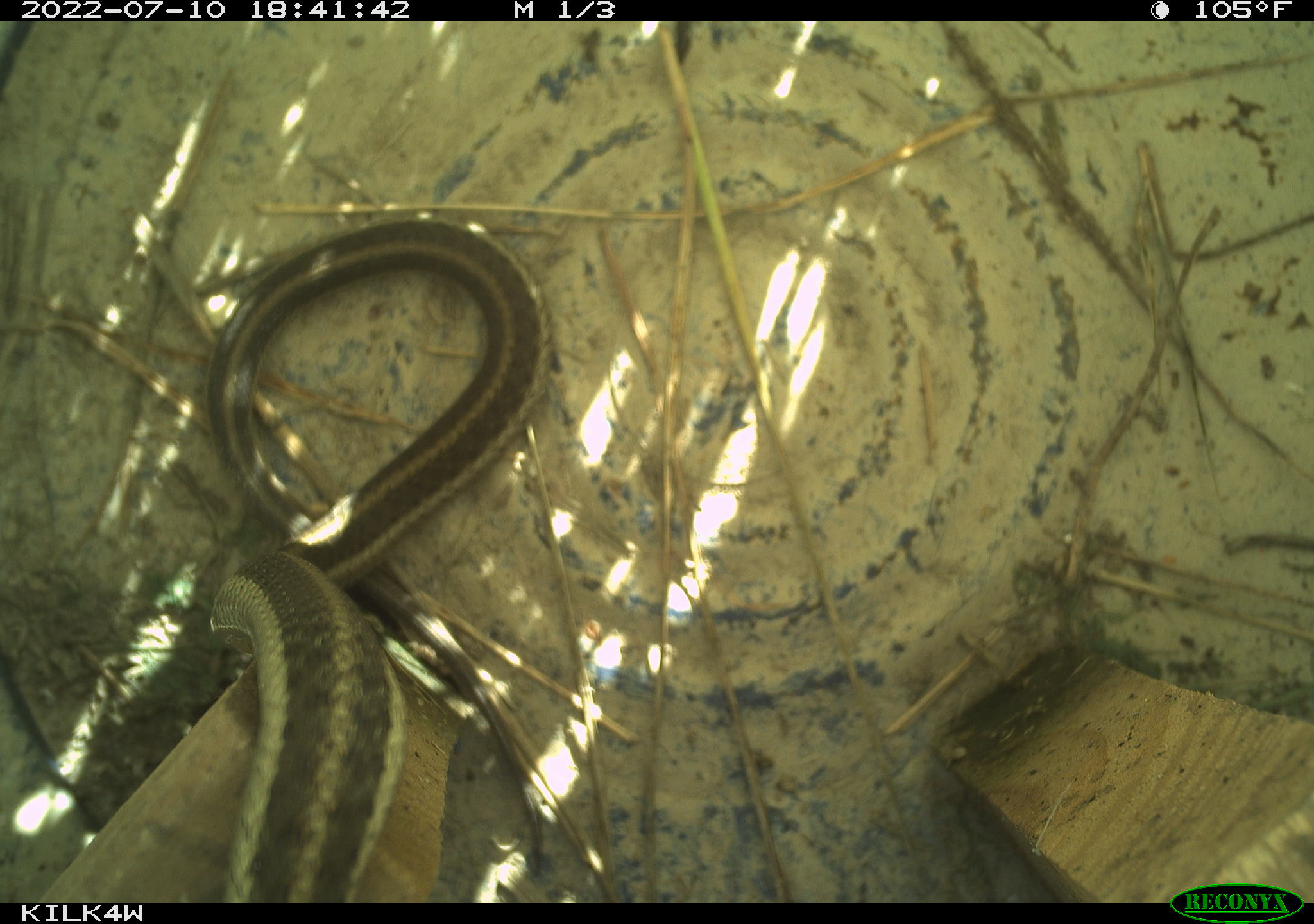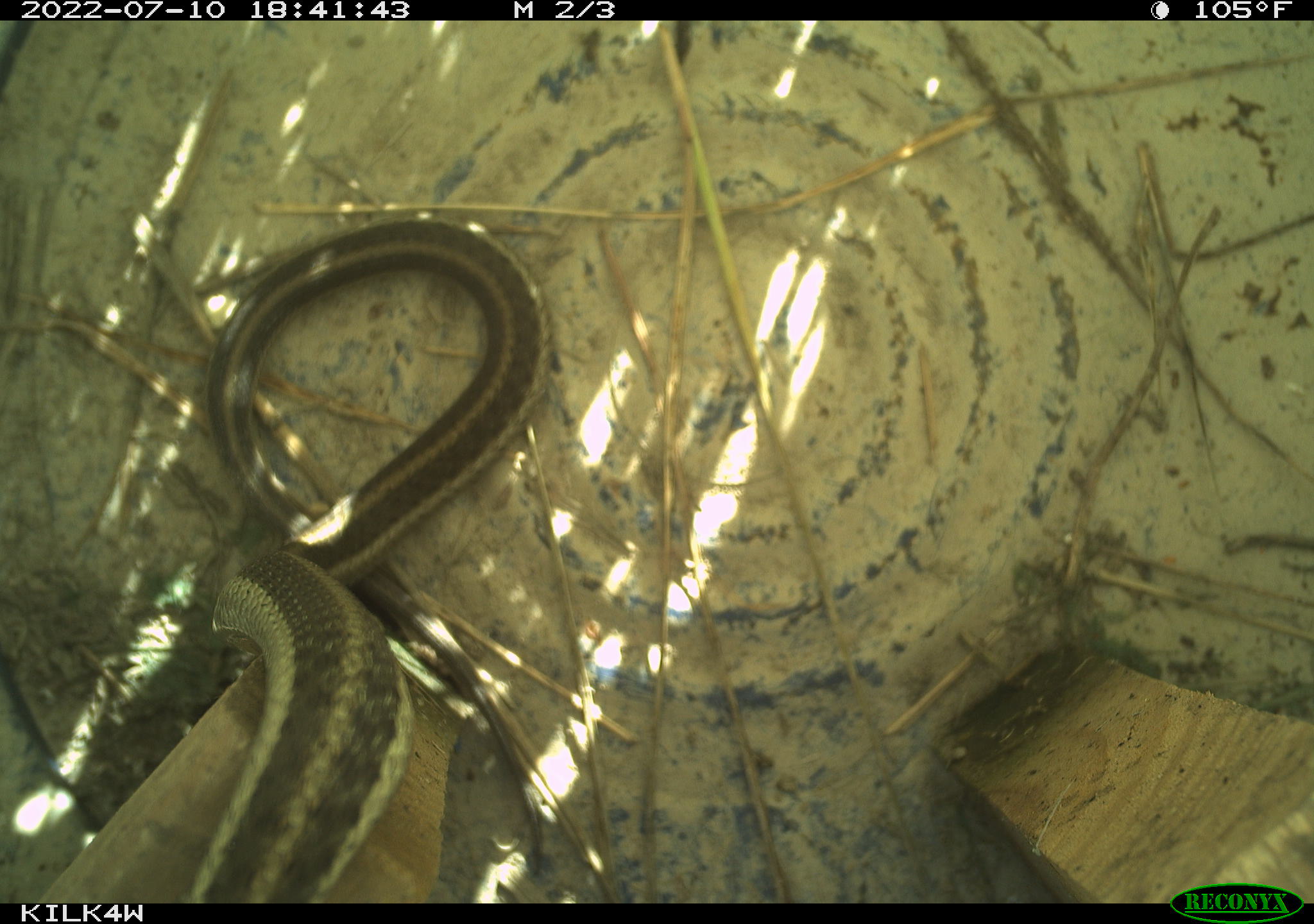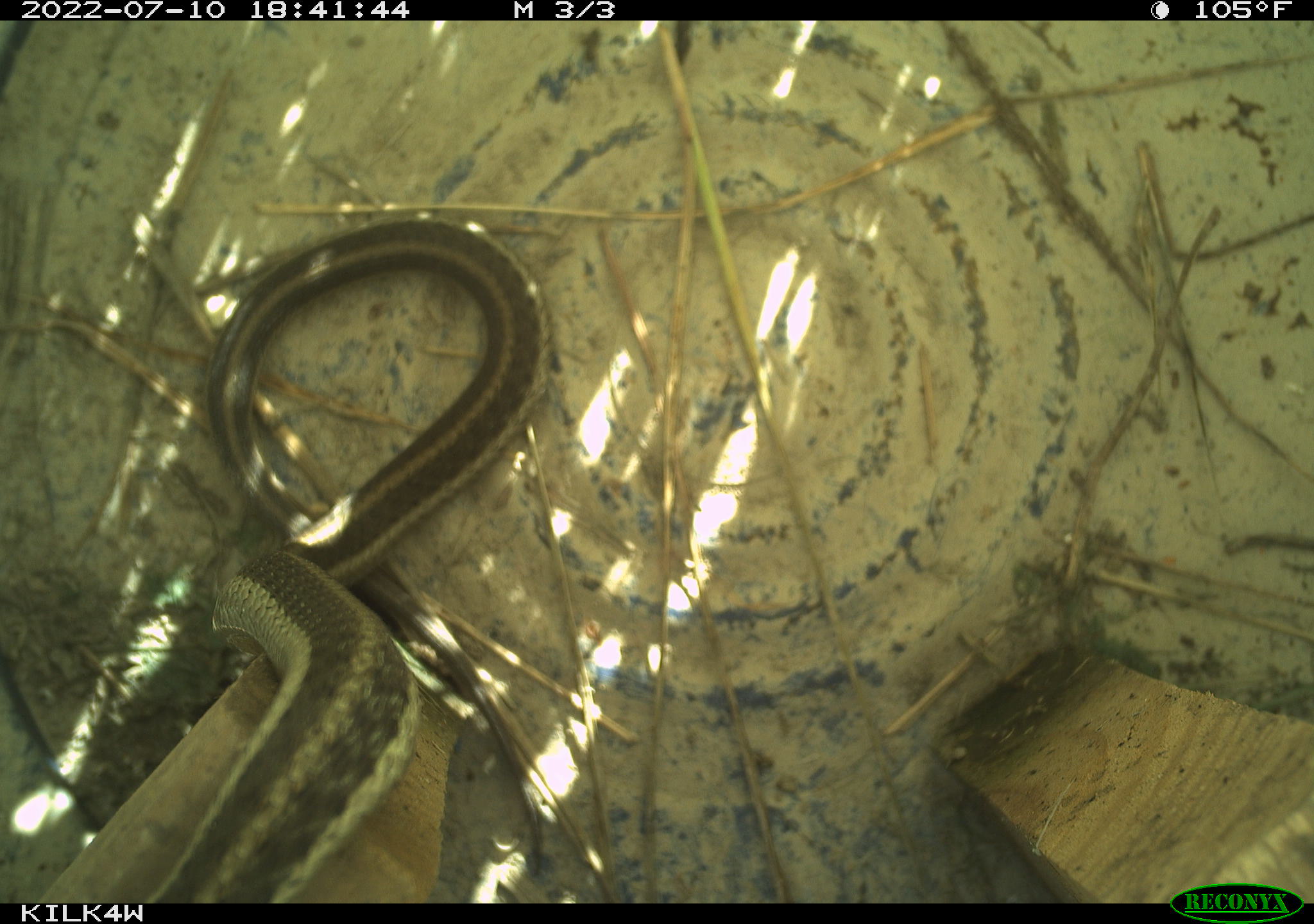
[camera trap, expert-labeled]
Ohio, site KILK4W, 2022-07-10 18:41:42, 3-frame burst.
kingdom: Animalia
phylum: Chordata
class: Reptilia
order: Squamata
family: Colubridae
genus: Thamnophis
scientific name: Thamnophis sirtalis sirtalis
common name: eastern gartersnake